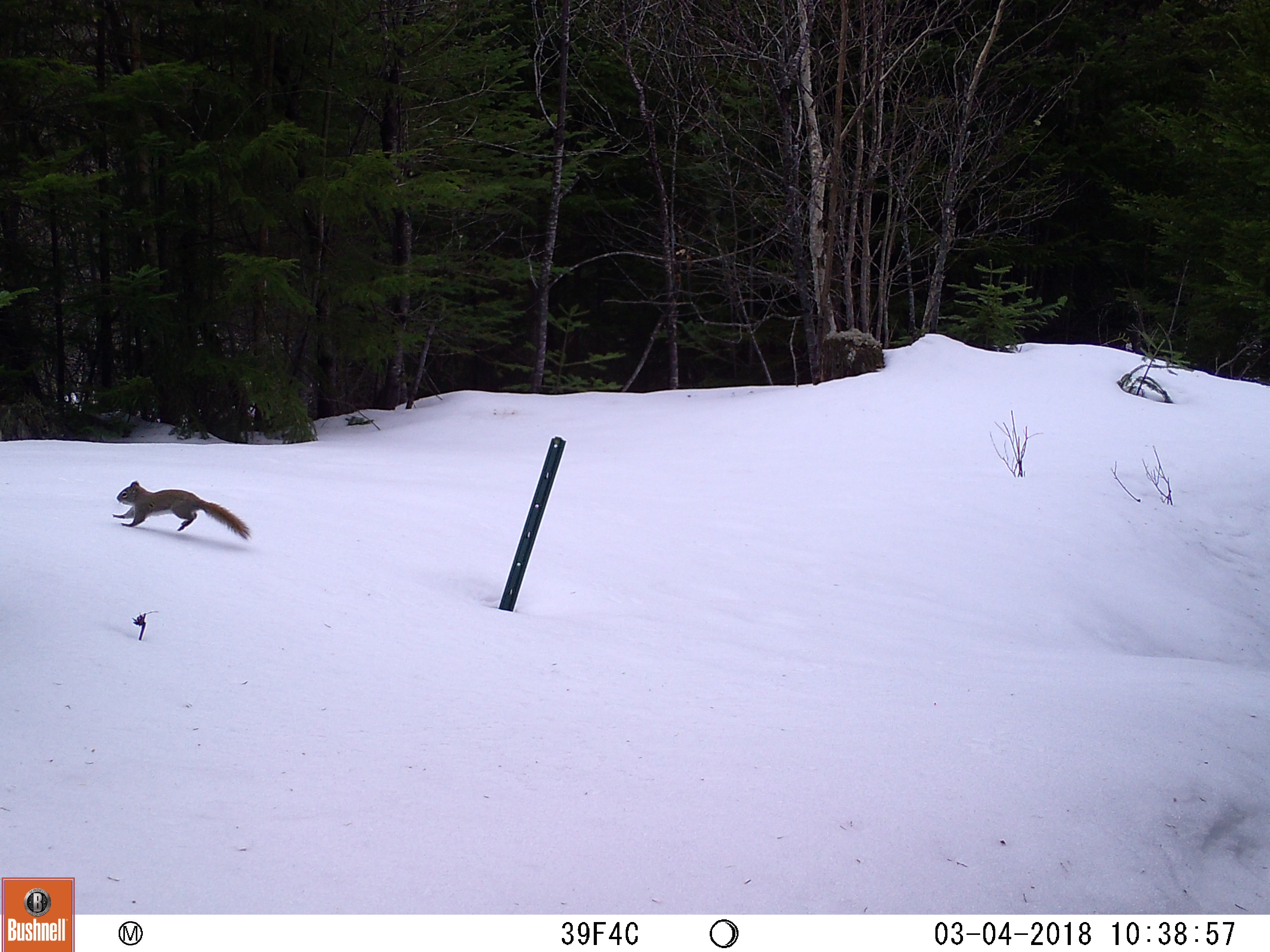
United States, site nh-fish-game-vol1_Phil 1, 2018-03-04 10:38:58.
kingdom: Animalia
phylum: Chordata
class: Mammalia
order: Rodentia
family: Sciuridae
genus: Tamiasciurus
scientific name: Tamiasciurus hudsonicus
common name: red squirrel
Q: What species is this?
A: Red squirrel (Tamiasciurus hudsonicus).